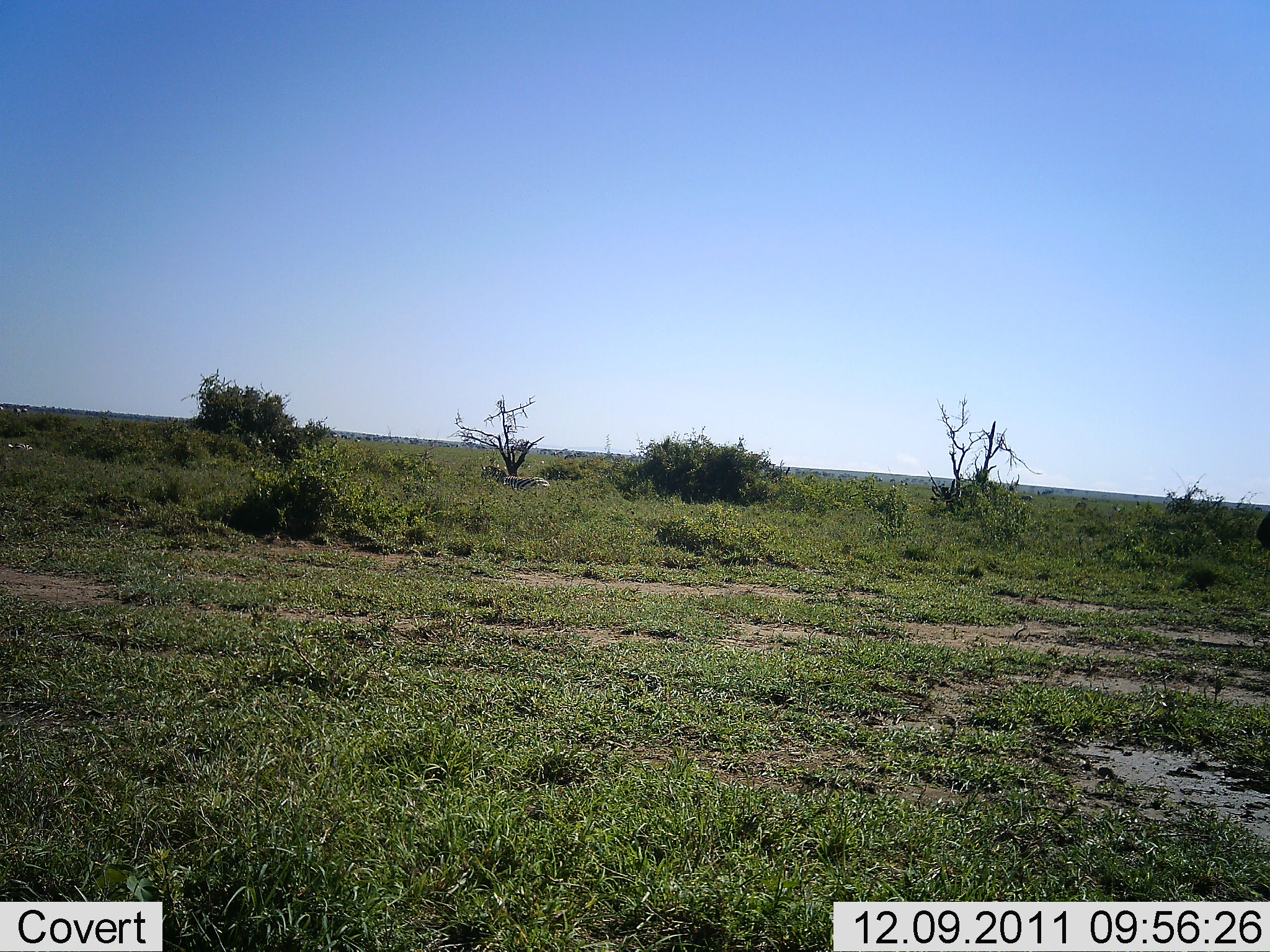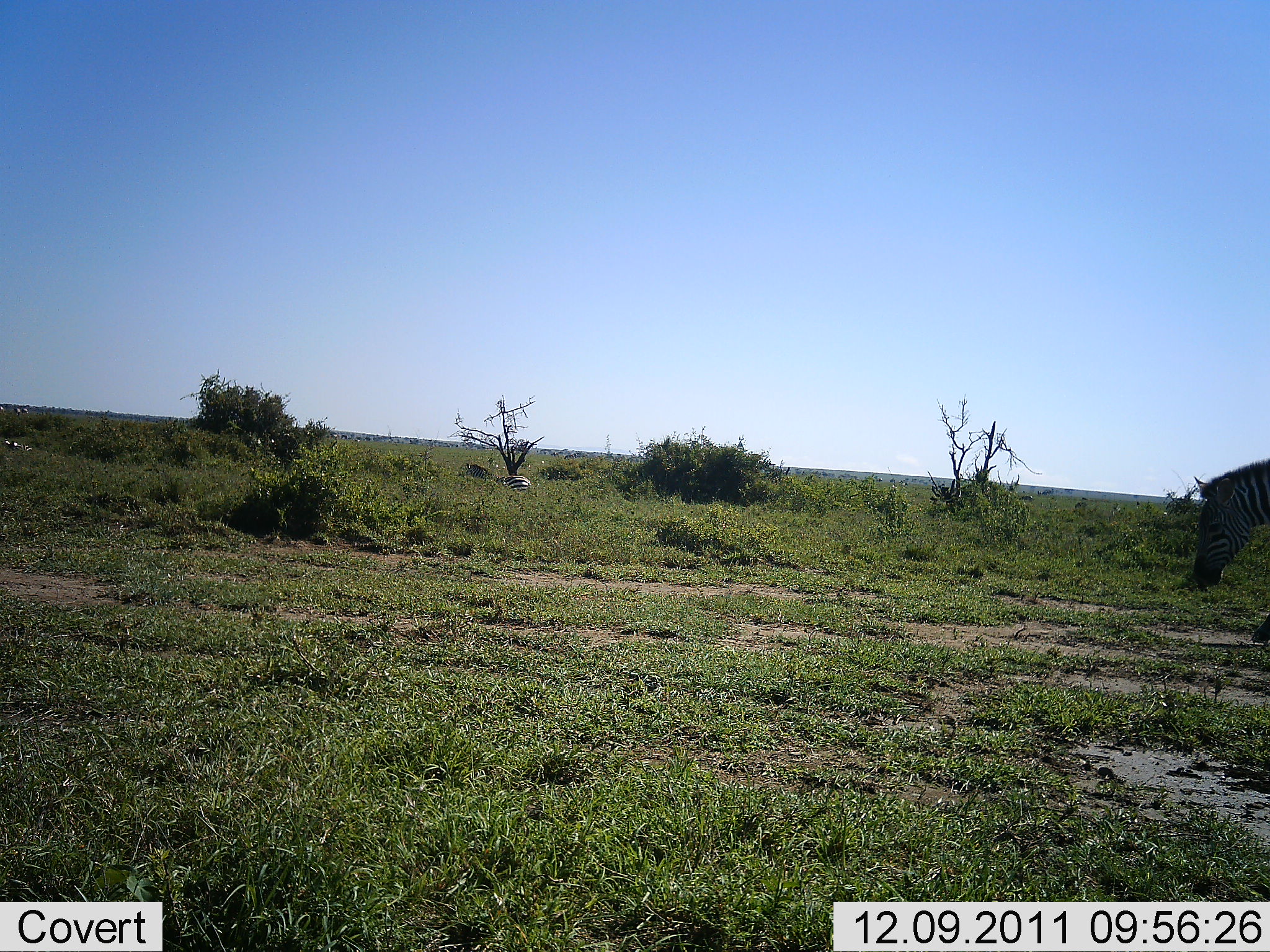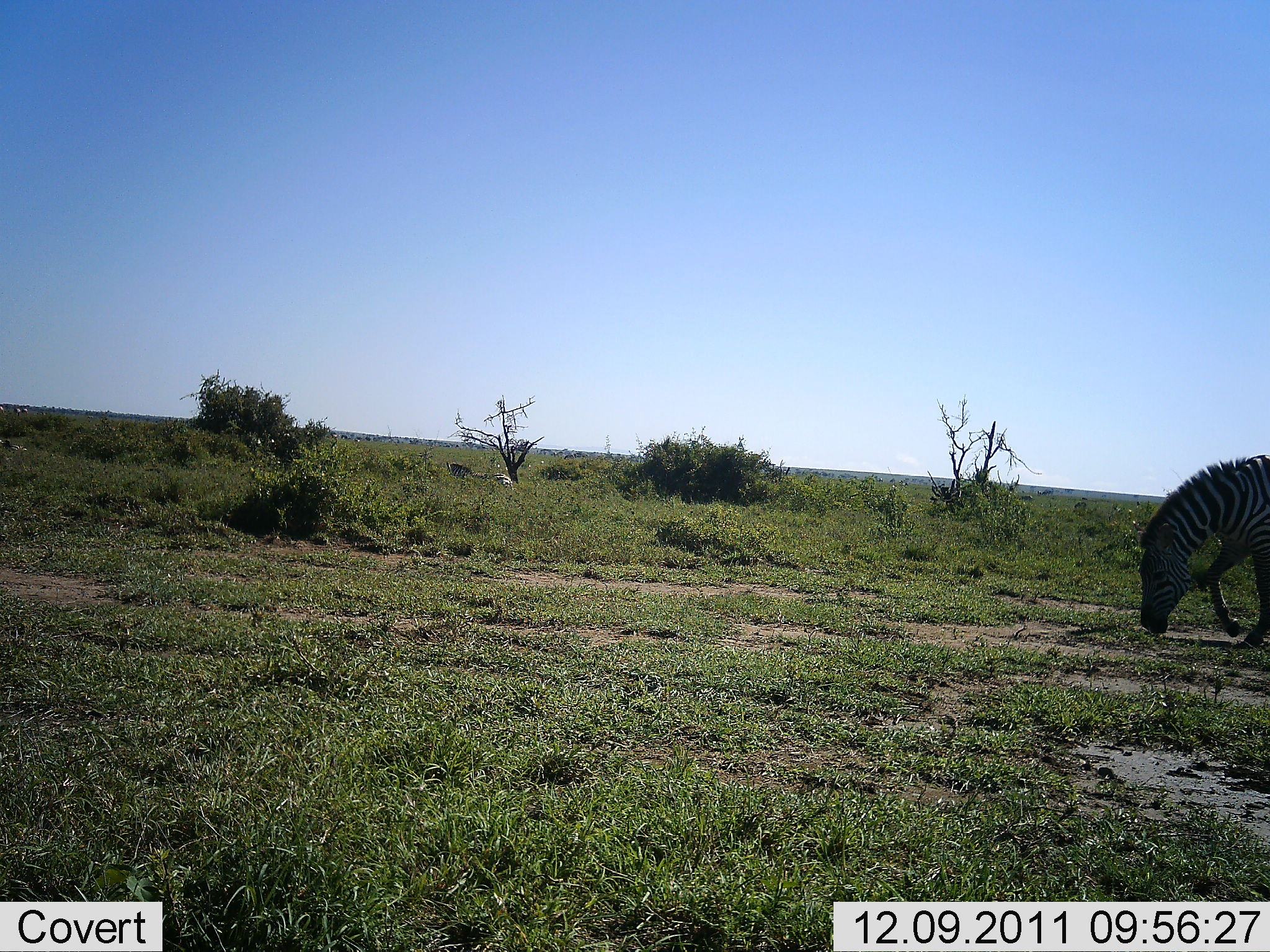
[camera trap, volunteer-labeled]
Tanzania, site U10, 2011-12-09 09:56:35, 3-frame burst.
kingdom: Animalia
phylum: Chordata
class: Mammalia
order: Perissodactyla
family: Equidae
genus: Equus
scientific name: Equus quagga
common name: plains zebra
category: zebra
Zebra (plains zebra) (Equus quagga), count 2. Behavior (volunteer vote fractions): standing 0%, resting 0%, moving 83%, interacting 0%. Young present (vote fraction): 0%. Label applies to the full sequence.